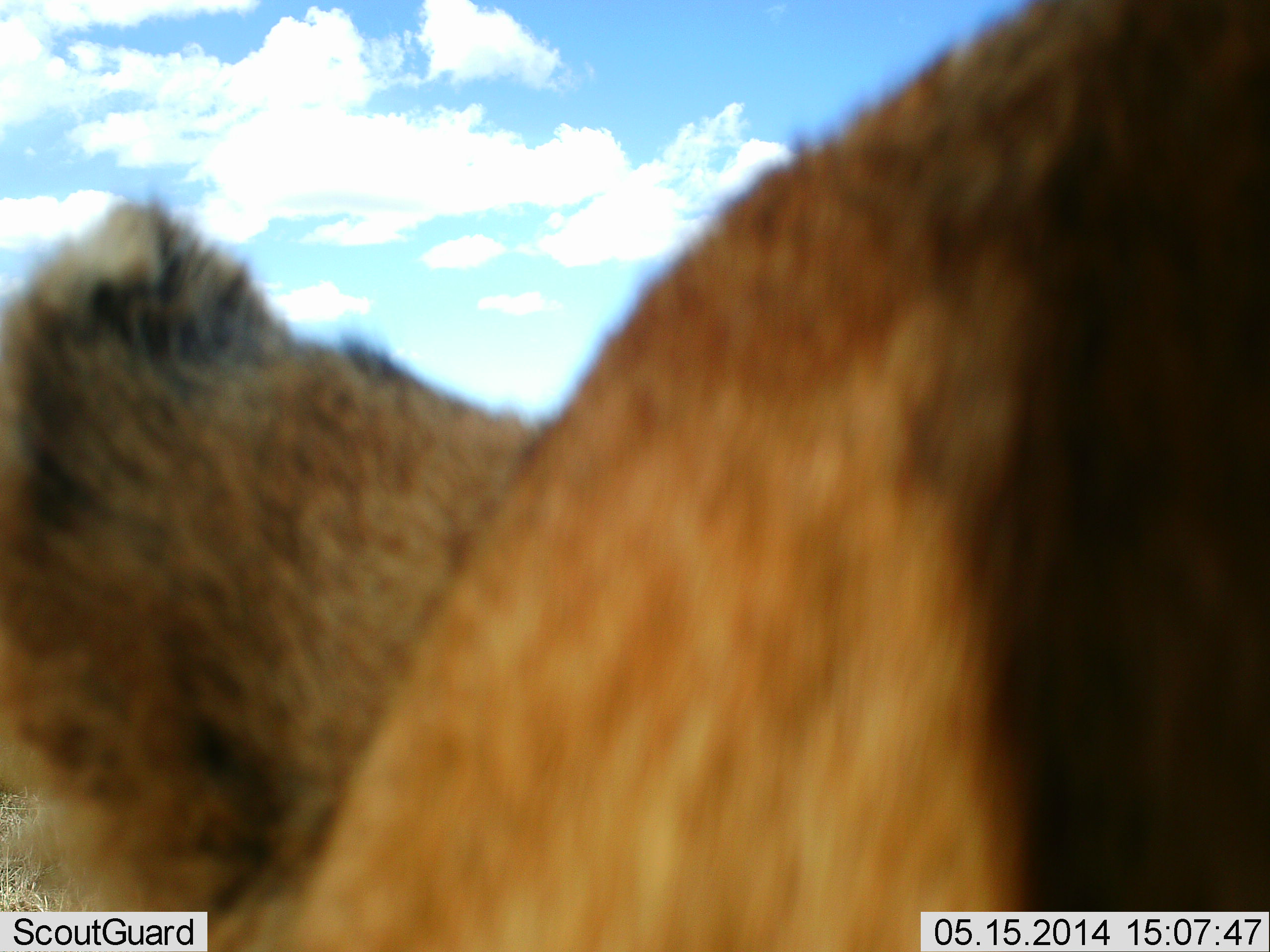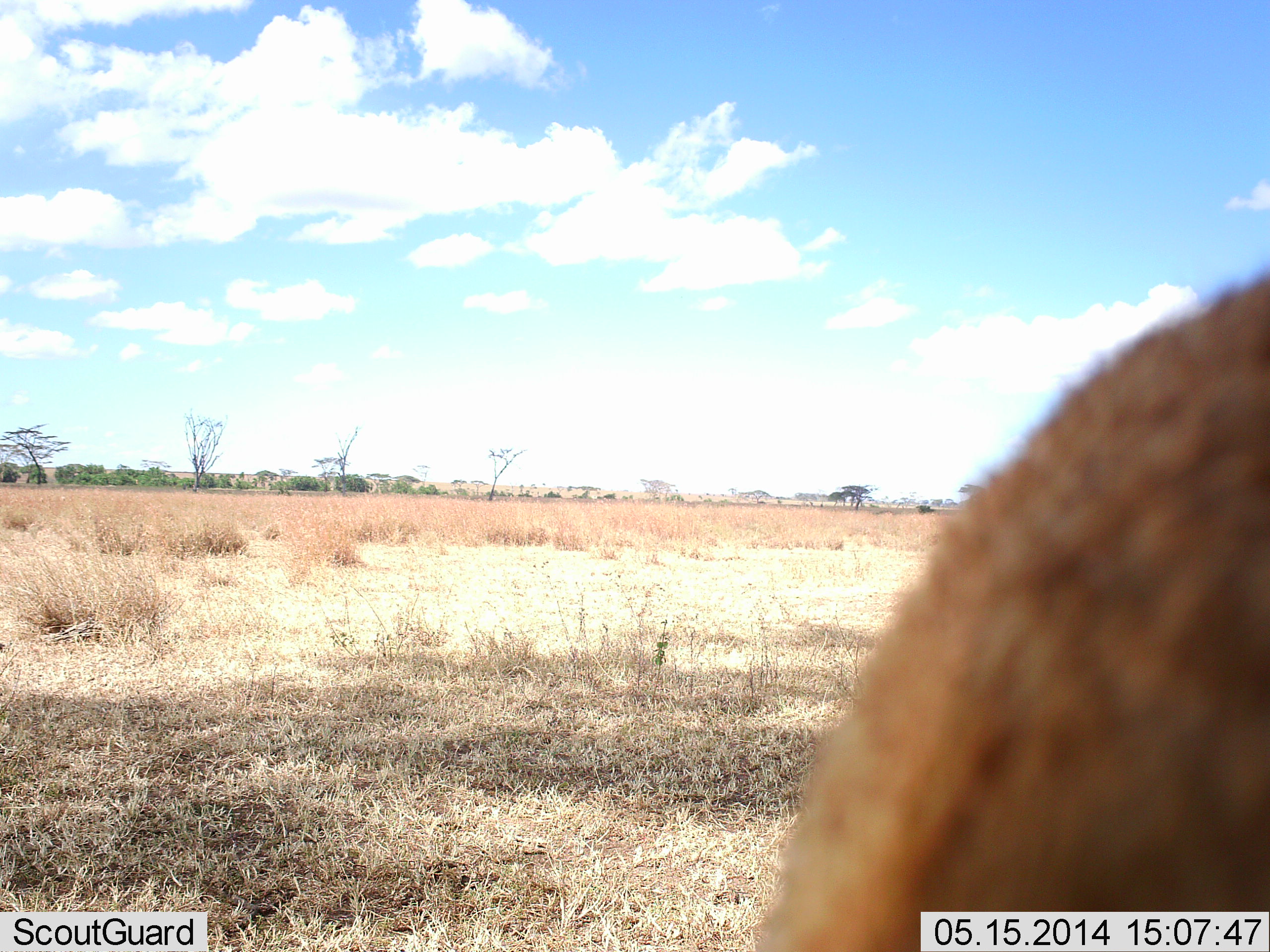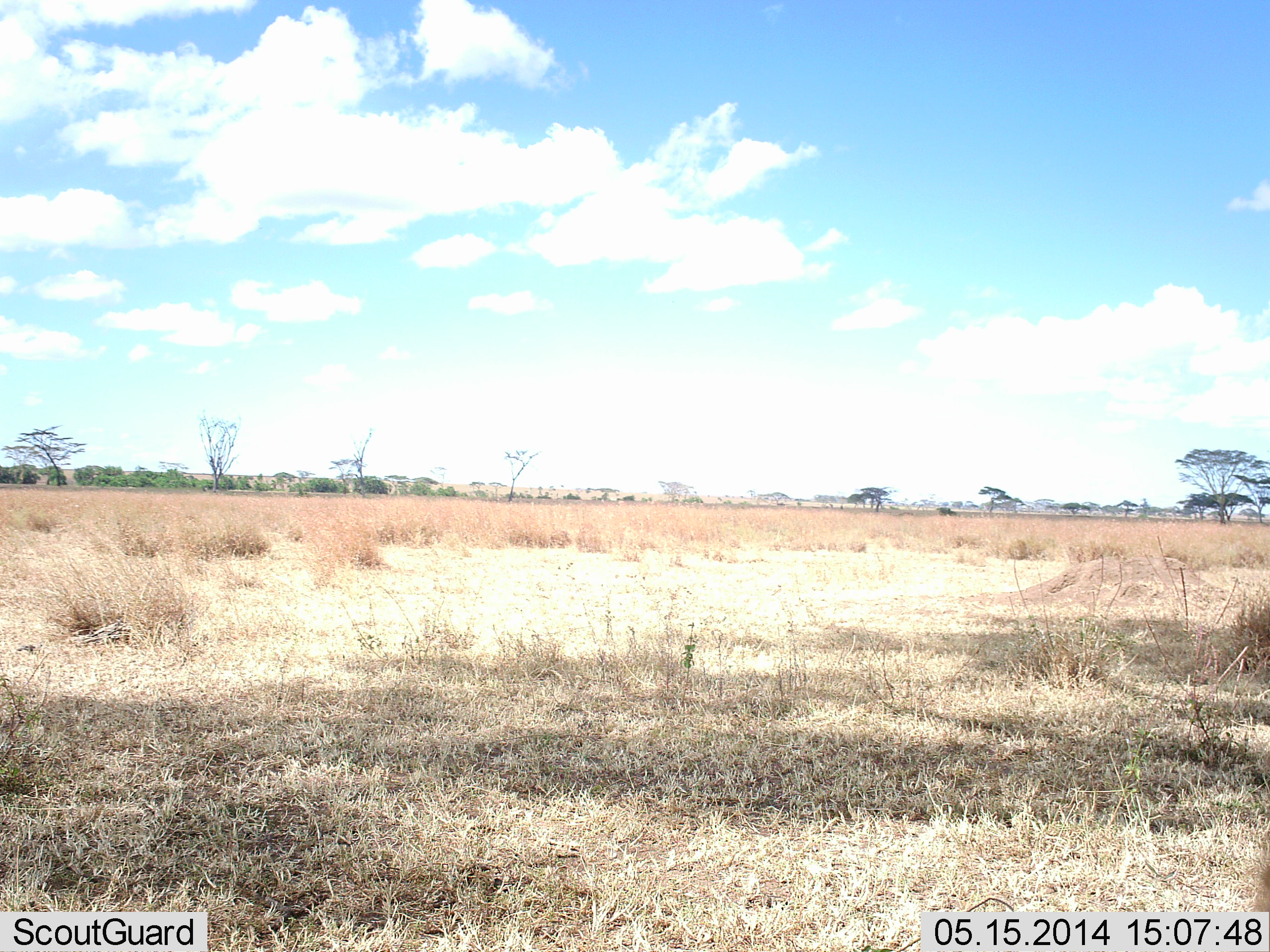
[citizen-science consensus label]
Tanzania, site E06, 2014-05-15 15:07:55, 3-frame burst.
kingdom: Animalia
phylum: Chordata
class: Mammalia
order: Carnivora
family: Felidae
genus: Panthera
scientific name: Panthera leo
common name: lion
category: lionfemale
Lionfemale (lion) (Panthera leo), count 1. Behavior (volunteer vote fractions): standing 50%, resting 10%, moving 40%, interacting 0%. Young present (vote fraction): 0%. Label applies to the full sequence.